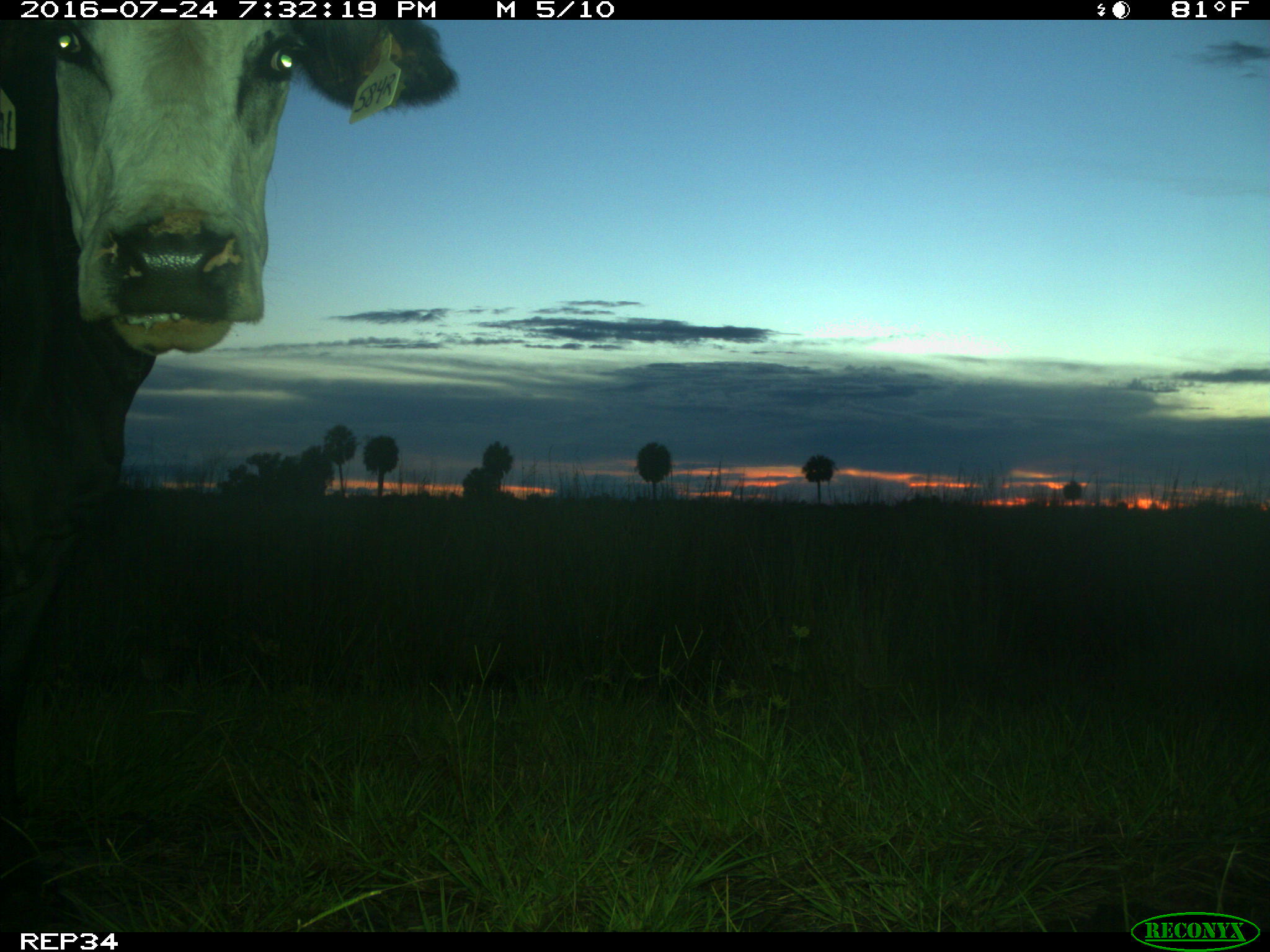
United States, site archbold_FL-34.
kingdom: Animalia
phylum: Chordata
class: Mammalia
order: Artiodactyla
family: Bovidae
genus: Bos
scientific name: Bos taurus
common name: domestic cow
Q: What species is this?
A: Bos taurus (domestic cow).